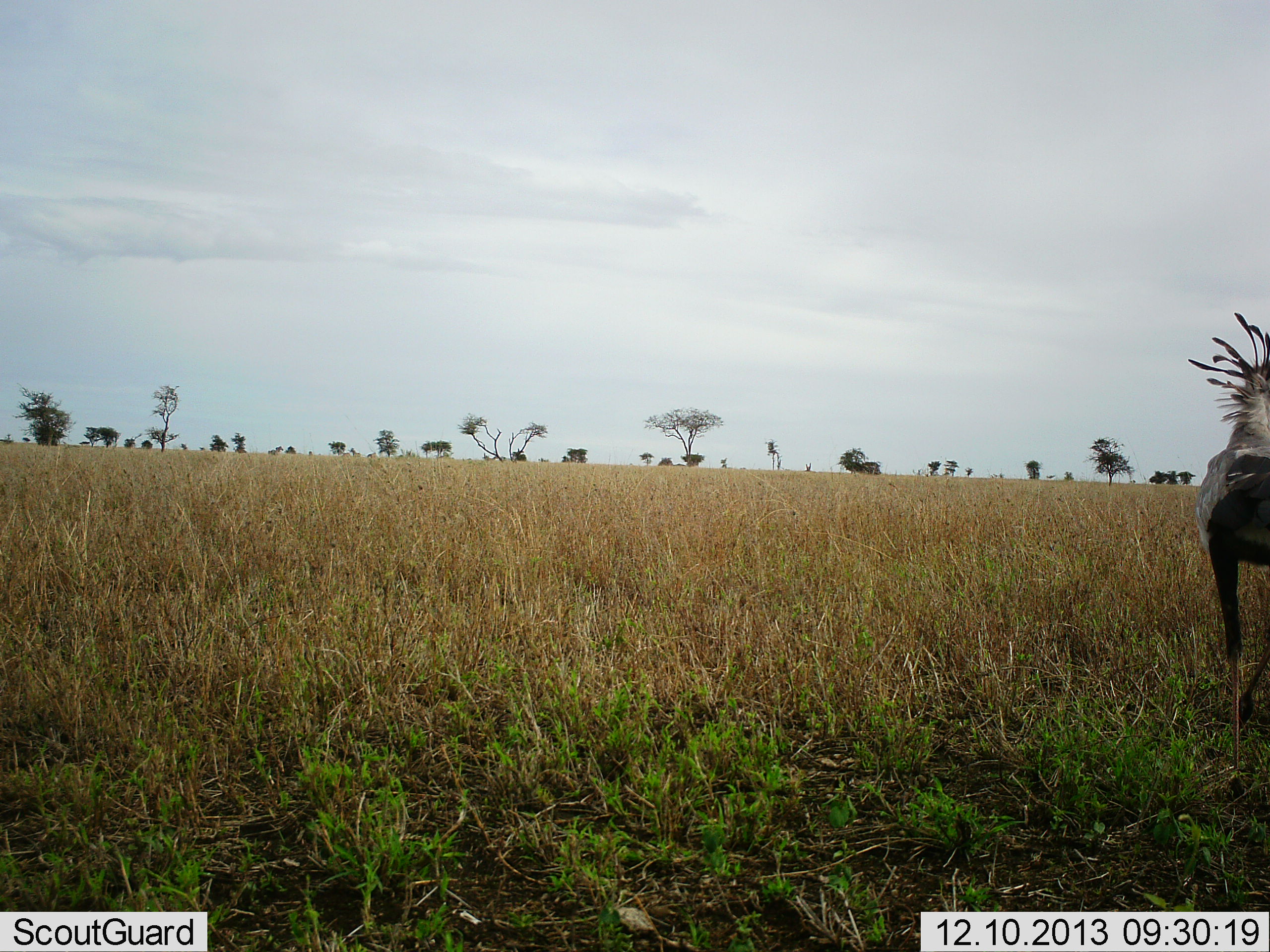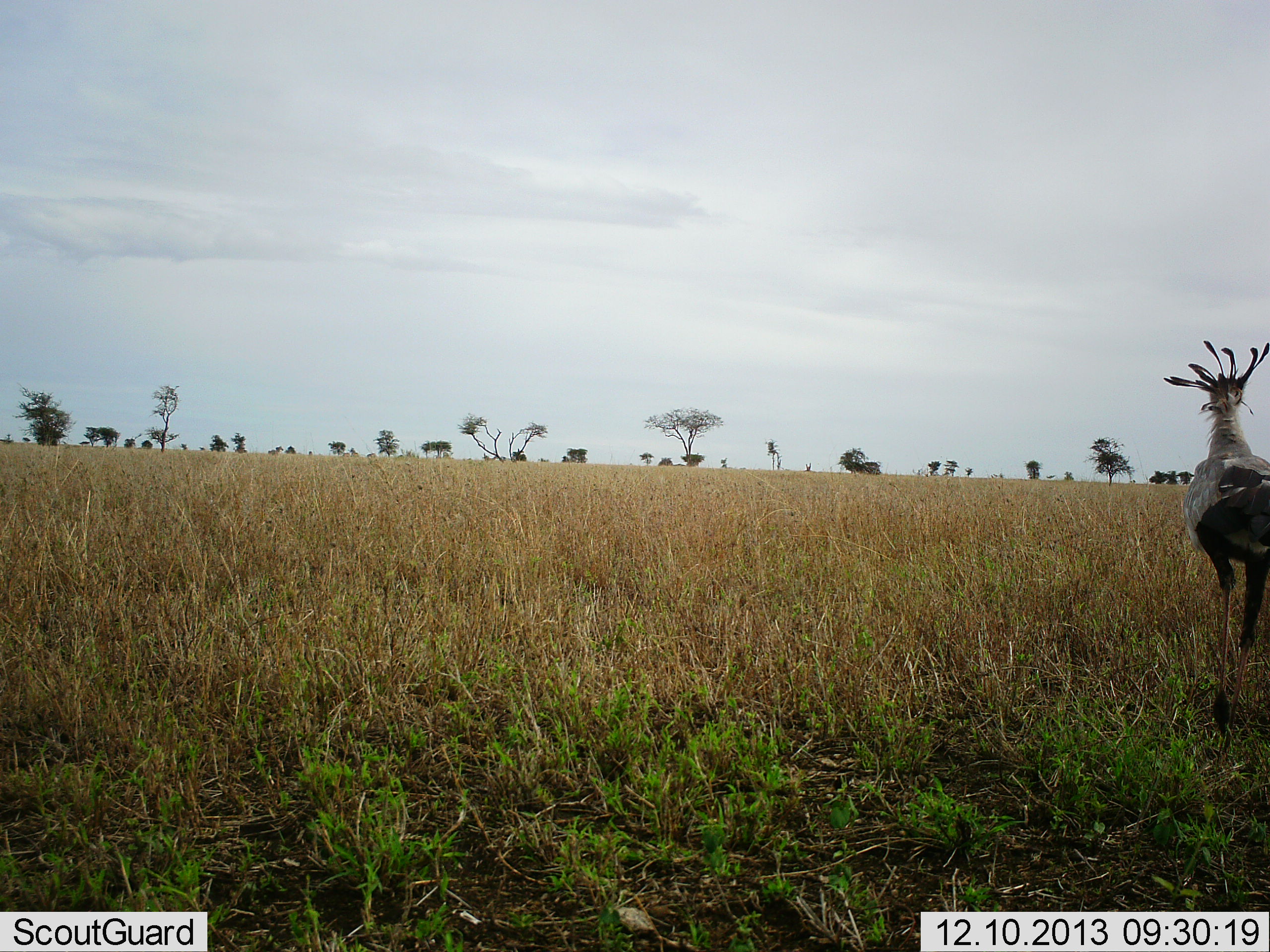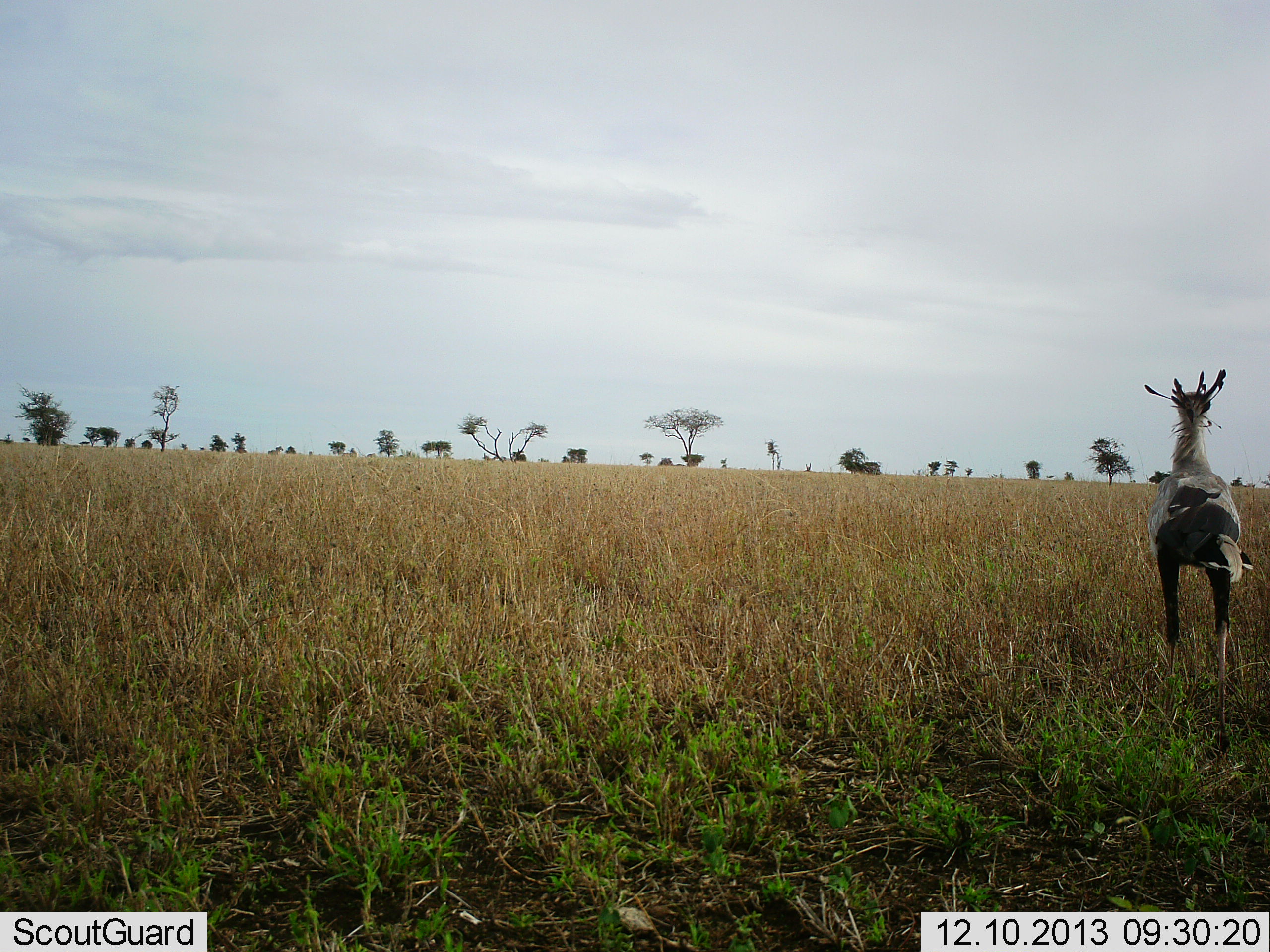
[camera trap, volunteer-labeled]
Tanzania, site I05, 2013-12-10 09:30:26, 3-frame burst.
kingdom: Animalia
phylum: Chordata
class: Aves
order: Accipitriformes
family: Sagittariidae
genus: Sagittarius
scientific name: Sagittarius serpentarius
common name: secretary bird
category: secretarybird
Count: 1.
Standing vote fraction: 0%.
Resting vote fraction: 0%.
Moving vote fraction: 100%.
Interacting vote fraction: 0%.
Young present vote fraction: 0%.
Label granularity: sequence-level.